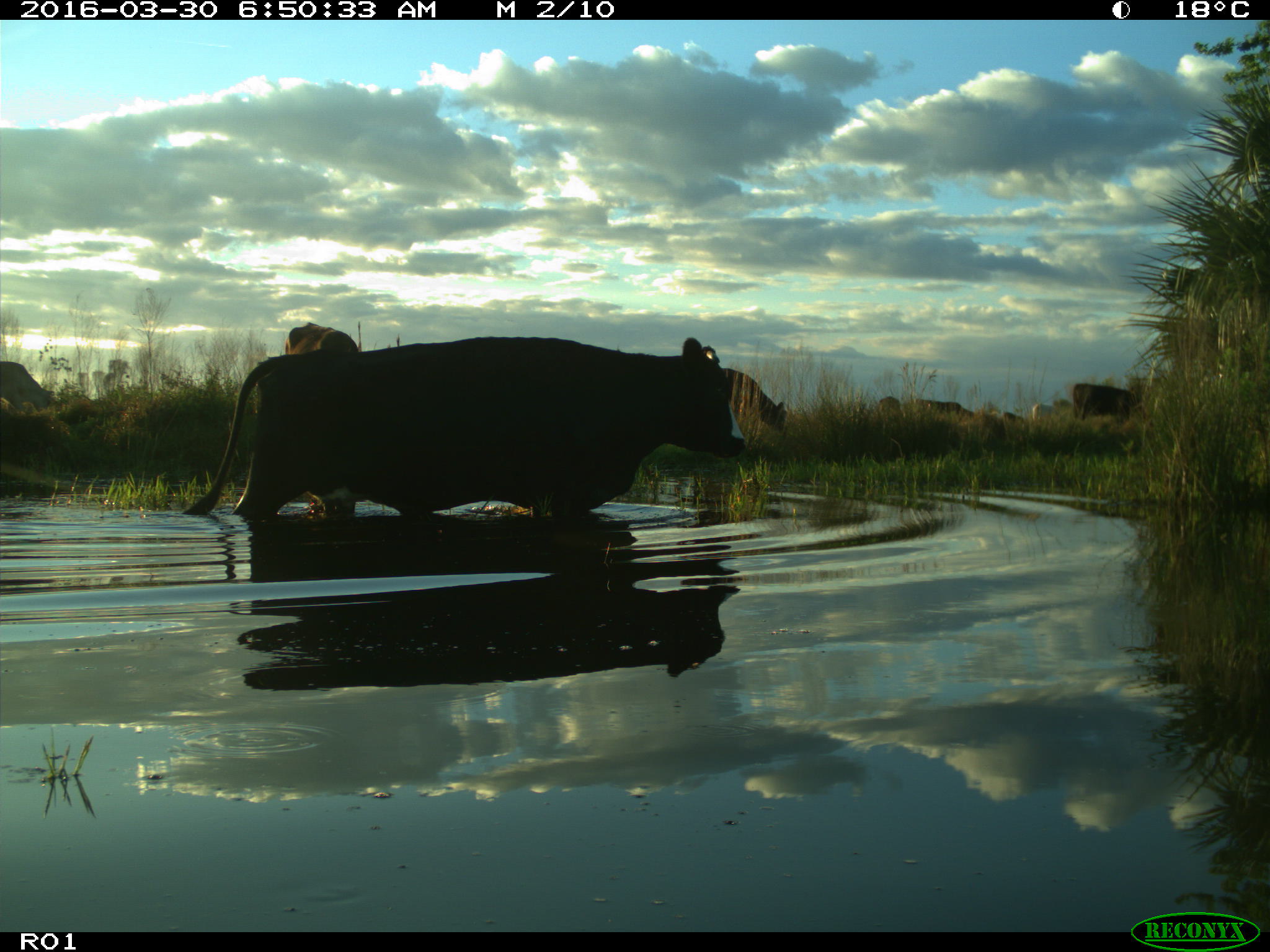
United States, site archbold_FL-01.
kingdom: Animalia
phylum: Chordata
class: Mammalia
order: Artiodactyla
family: Bovidae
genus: Bos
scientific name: Bos taurus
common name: domestic cow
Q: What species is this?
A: Bos taurus (domestic cow).